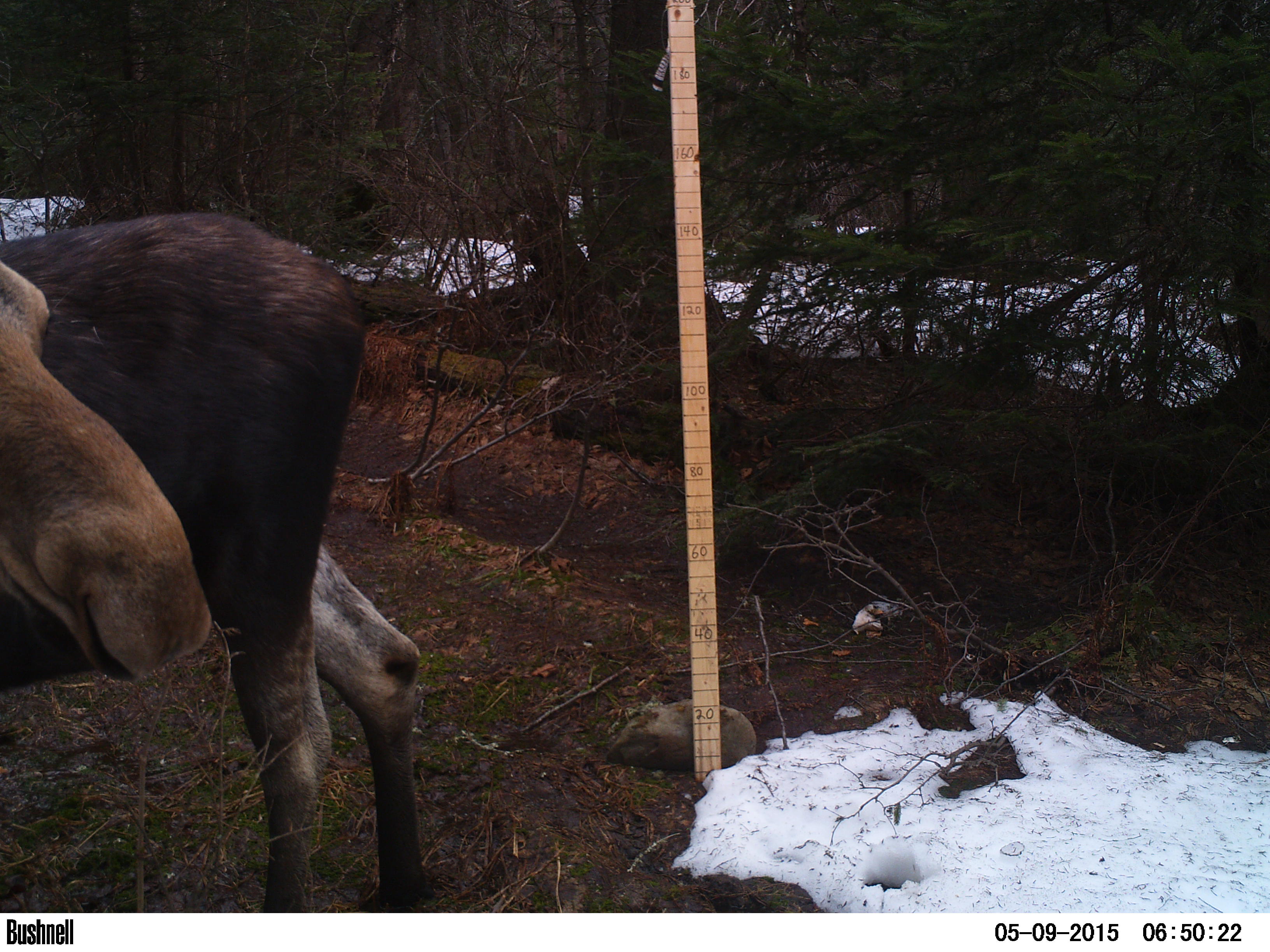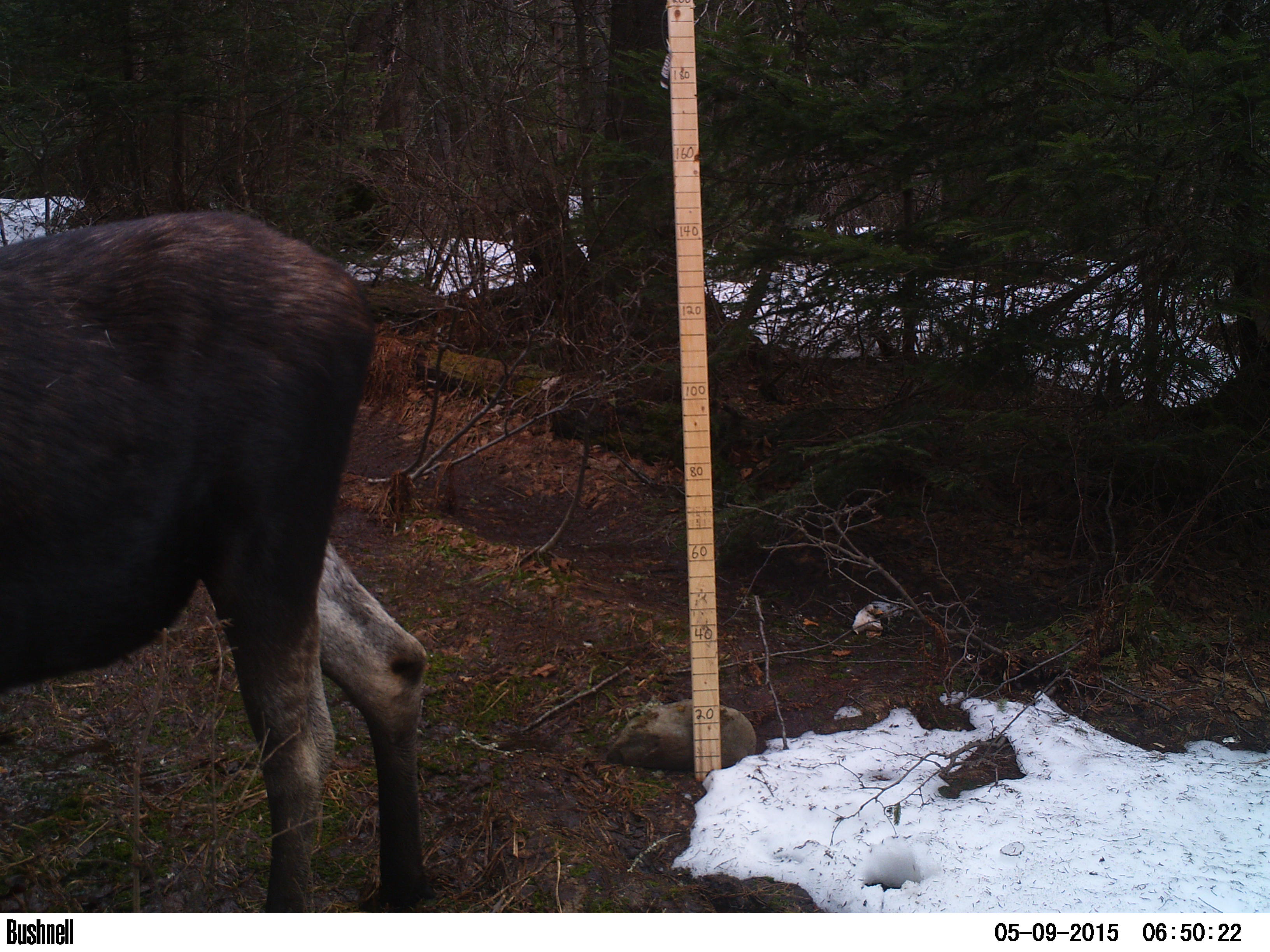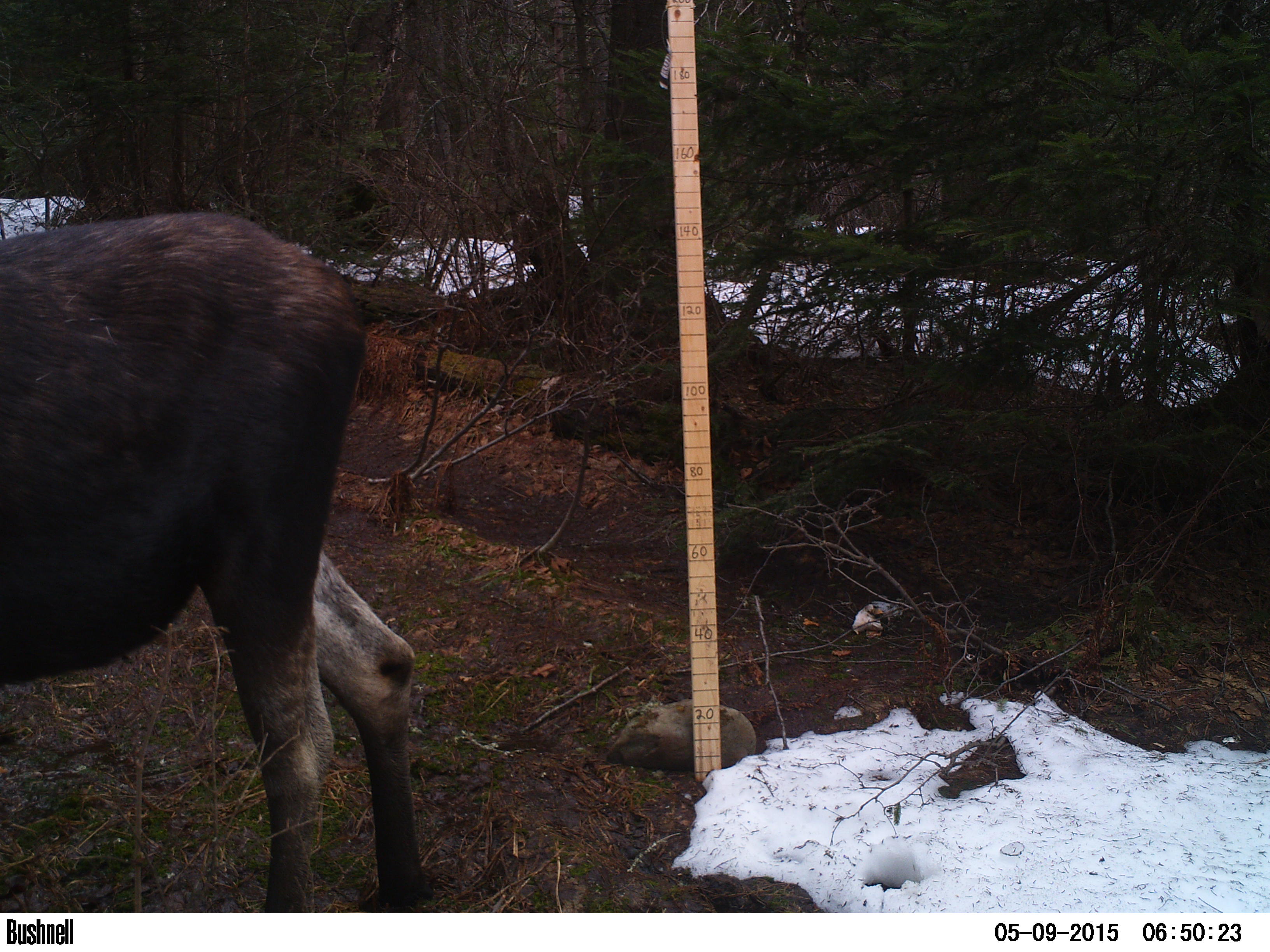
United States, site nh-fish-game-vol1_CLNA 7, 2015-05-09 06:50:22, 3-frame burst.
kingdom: Animalia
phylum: Chordata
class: Mammalia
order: Artiodactyla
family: Cervidae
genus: Alces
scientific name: Alces alces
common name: moose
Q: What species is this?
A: Moose (Alces alces).